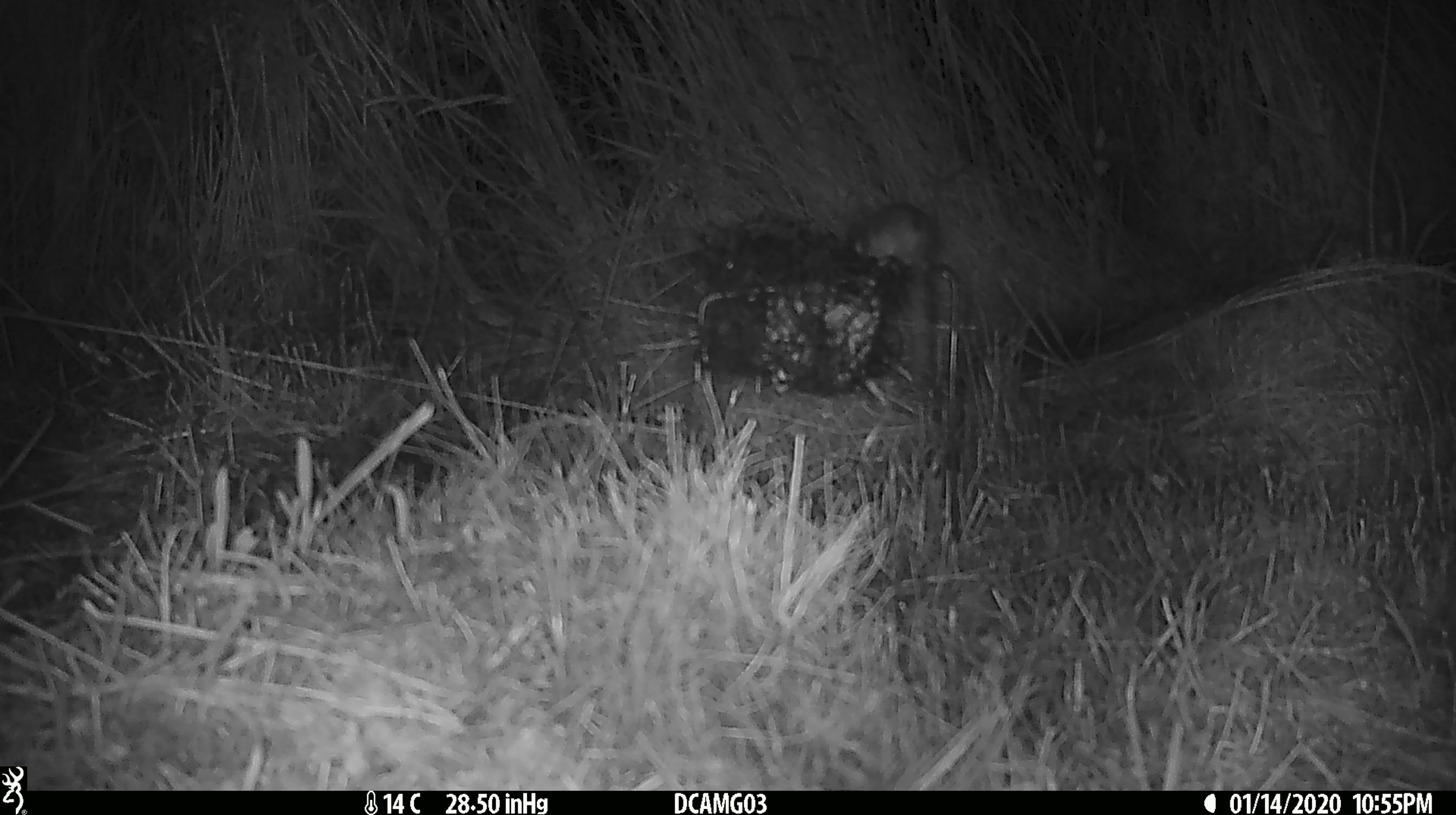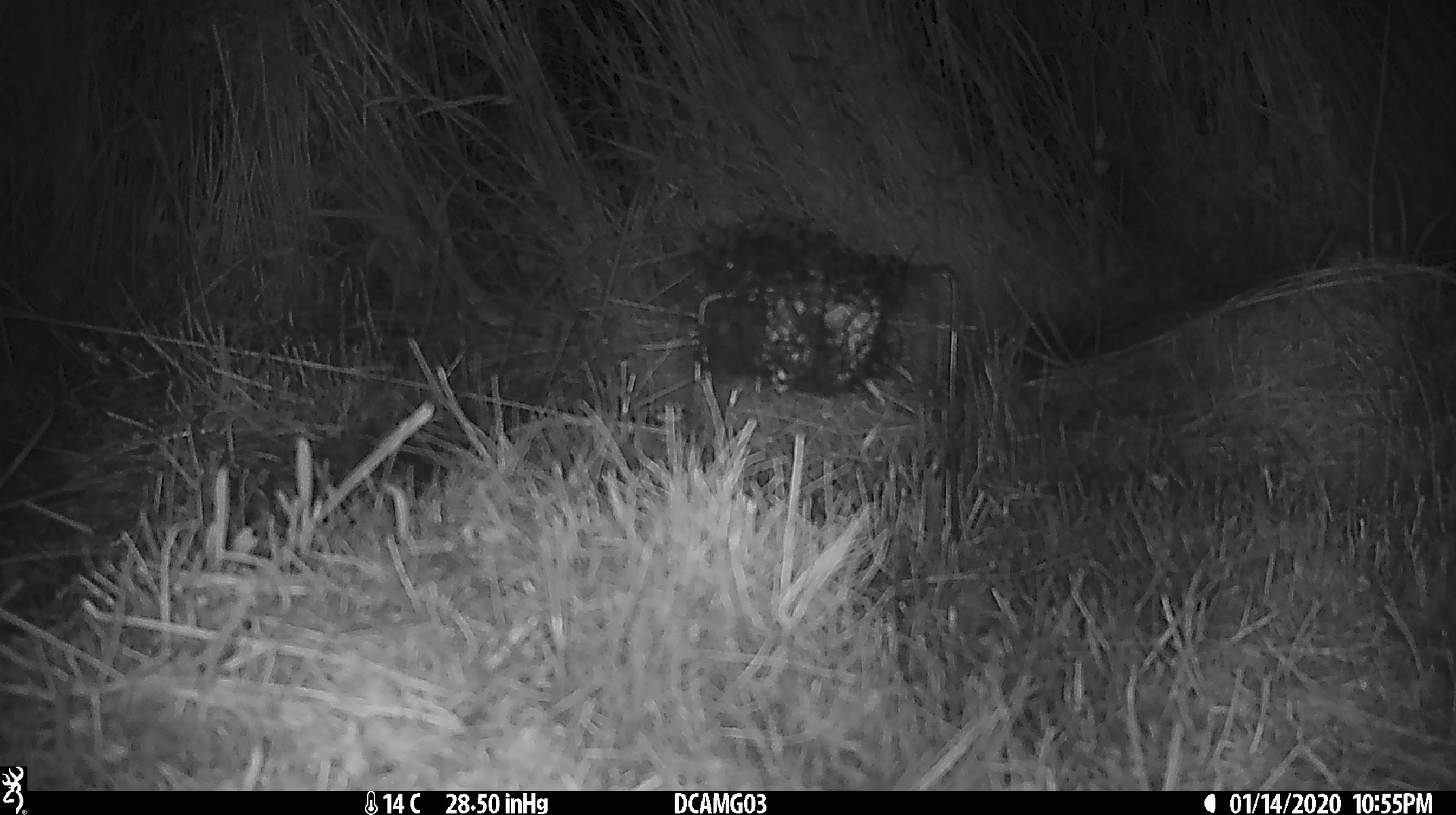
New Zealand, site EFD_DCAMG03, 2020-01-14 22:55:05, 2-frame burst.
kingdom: Animalia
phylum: Chordata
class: Mammalia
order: Rodentia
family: Muridae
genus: Mus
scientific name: Mus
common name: mouse